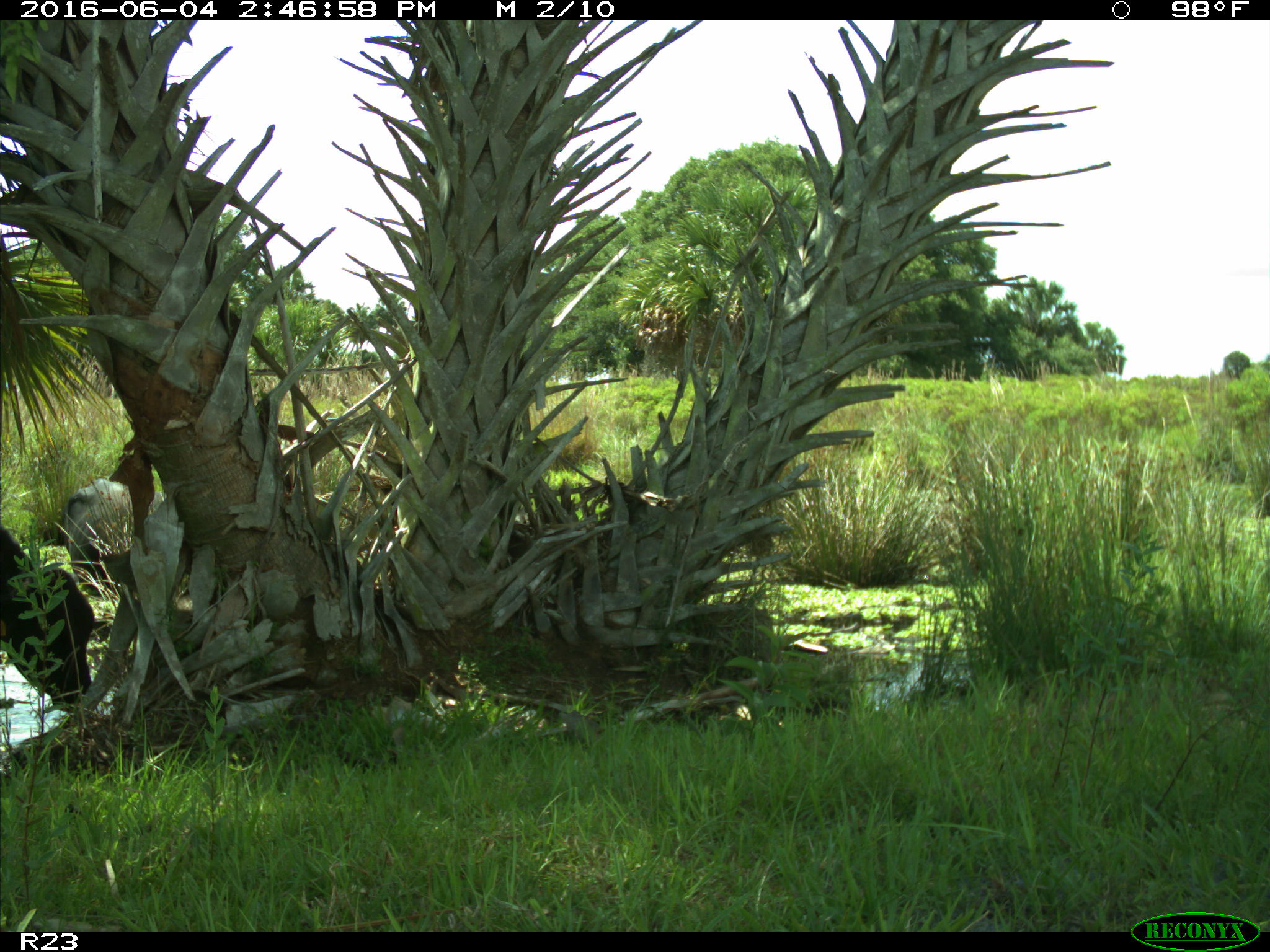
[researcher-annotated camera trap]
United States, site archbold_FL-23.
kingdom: Animalia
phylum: Chordata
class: Mammalia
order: Artiodactyla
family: Bovidae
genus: Bos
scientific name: Bos taurus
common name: domestic cow